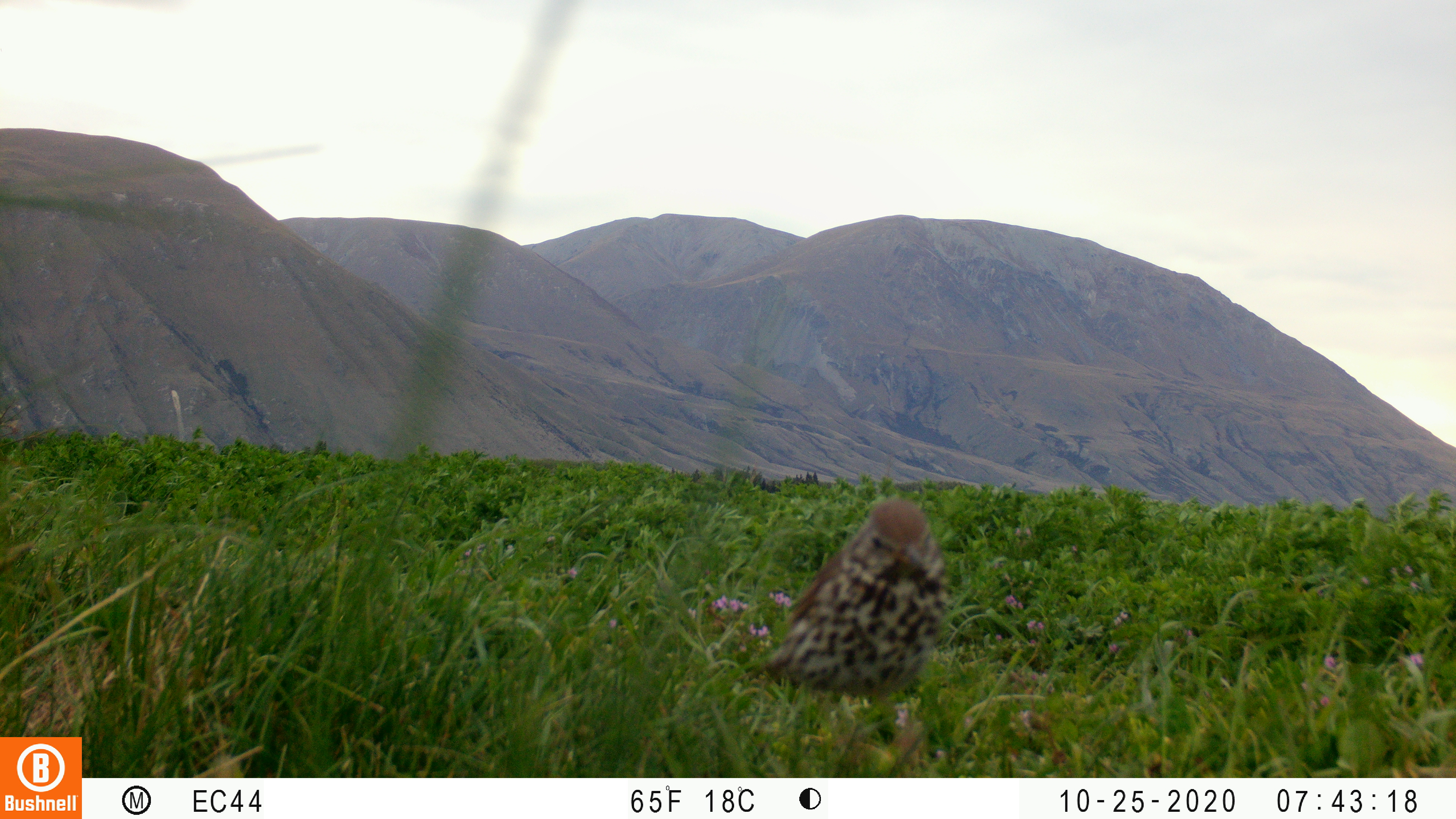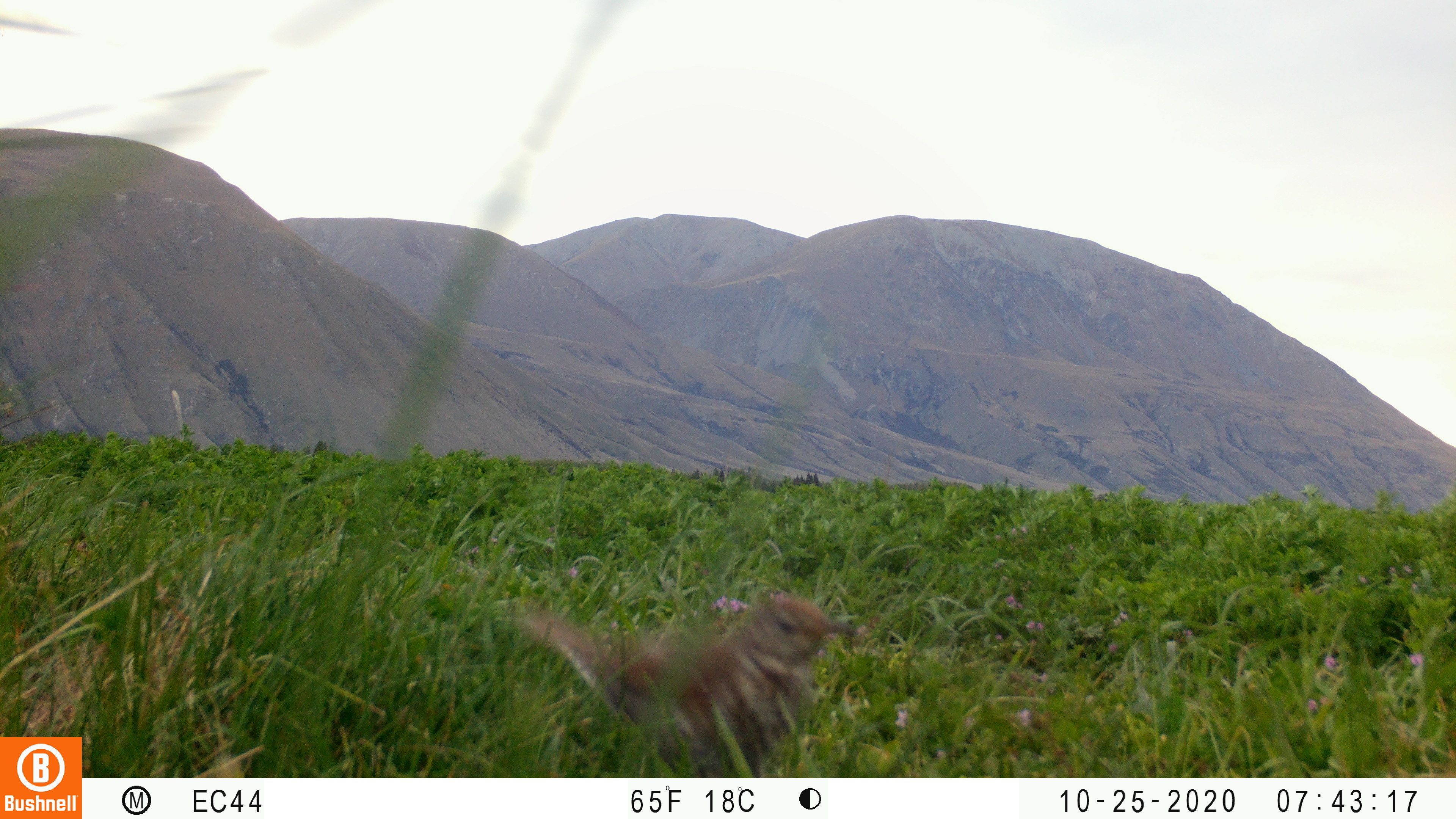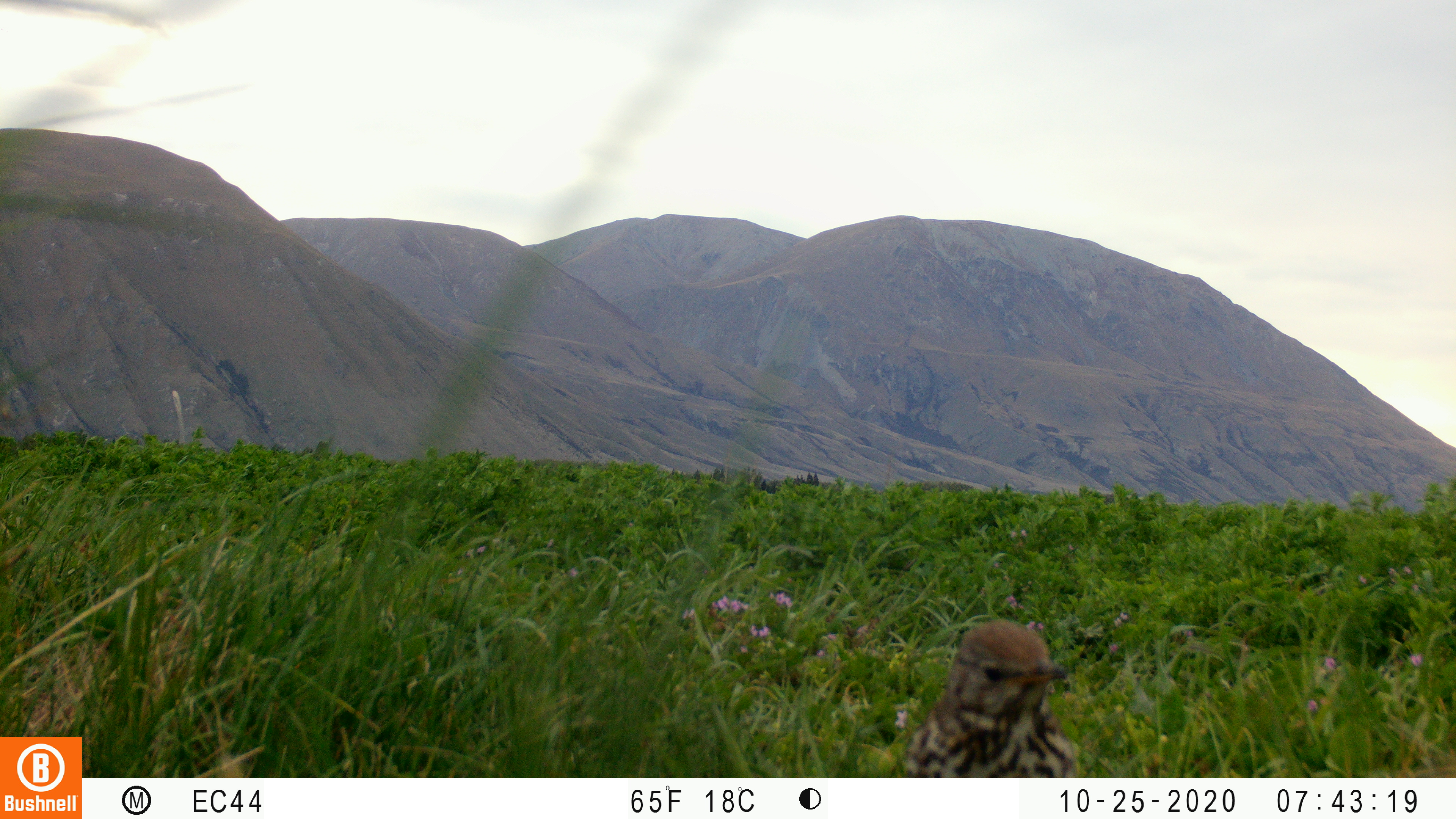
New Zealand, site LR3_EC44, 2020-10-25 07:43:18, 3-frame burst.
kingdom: Animalia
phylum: Chordata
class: Aves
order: Passeriformes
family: Turdidae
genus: Turdus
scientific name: Turdus philomelos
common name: song thrush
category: thrush